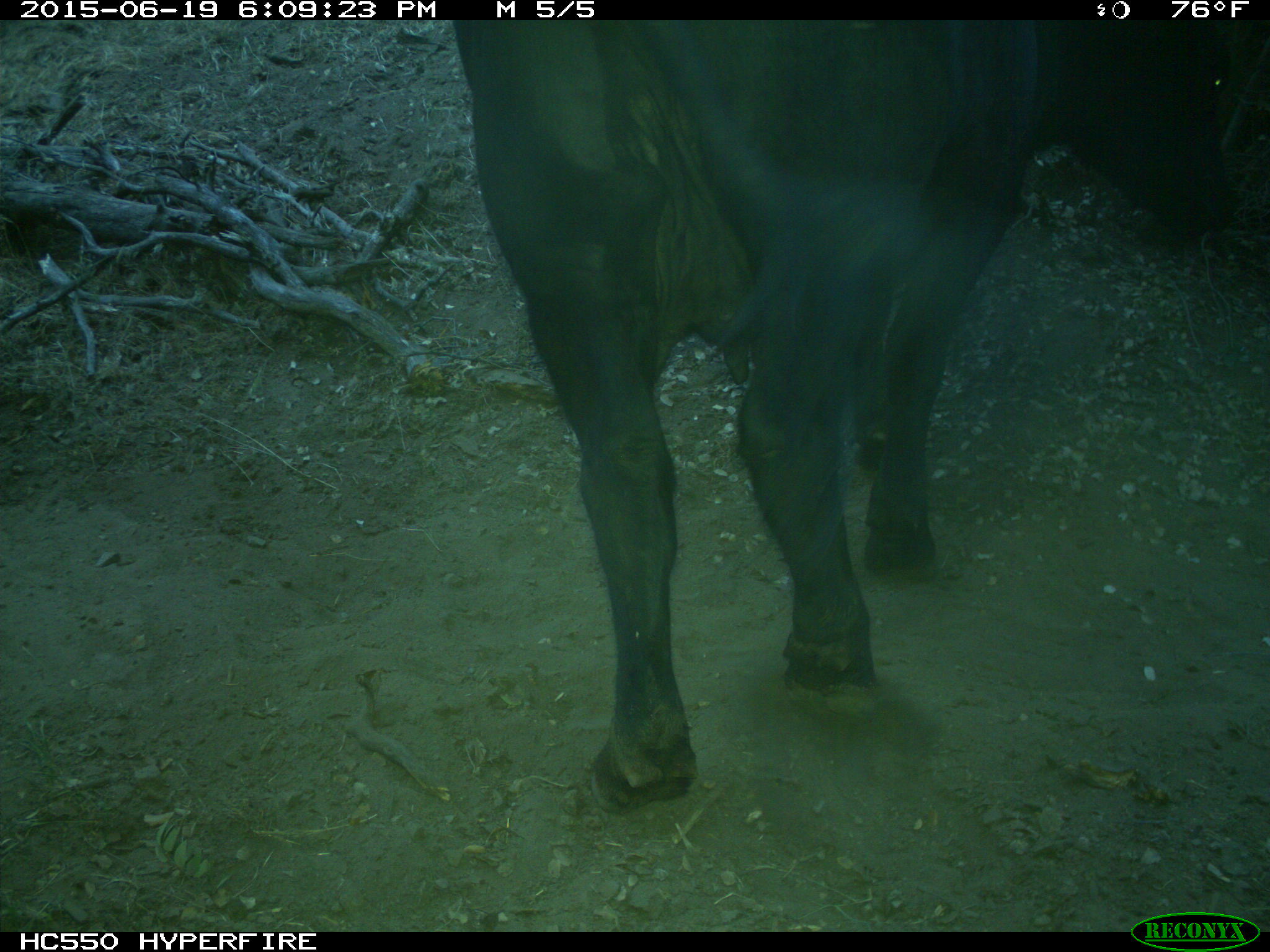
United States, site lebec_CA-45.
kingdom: Animalia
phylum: Chordata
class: Mammalia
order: Artiodactyla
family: Bovidae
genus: Bos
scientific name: Bos taurus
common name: domestic cow